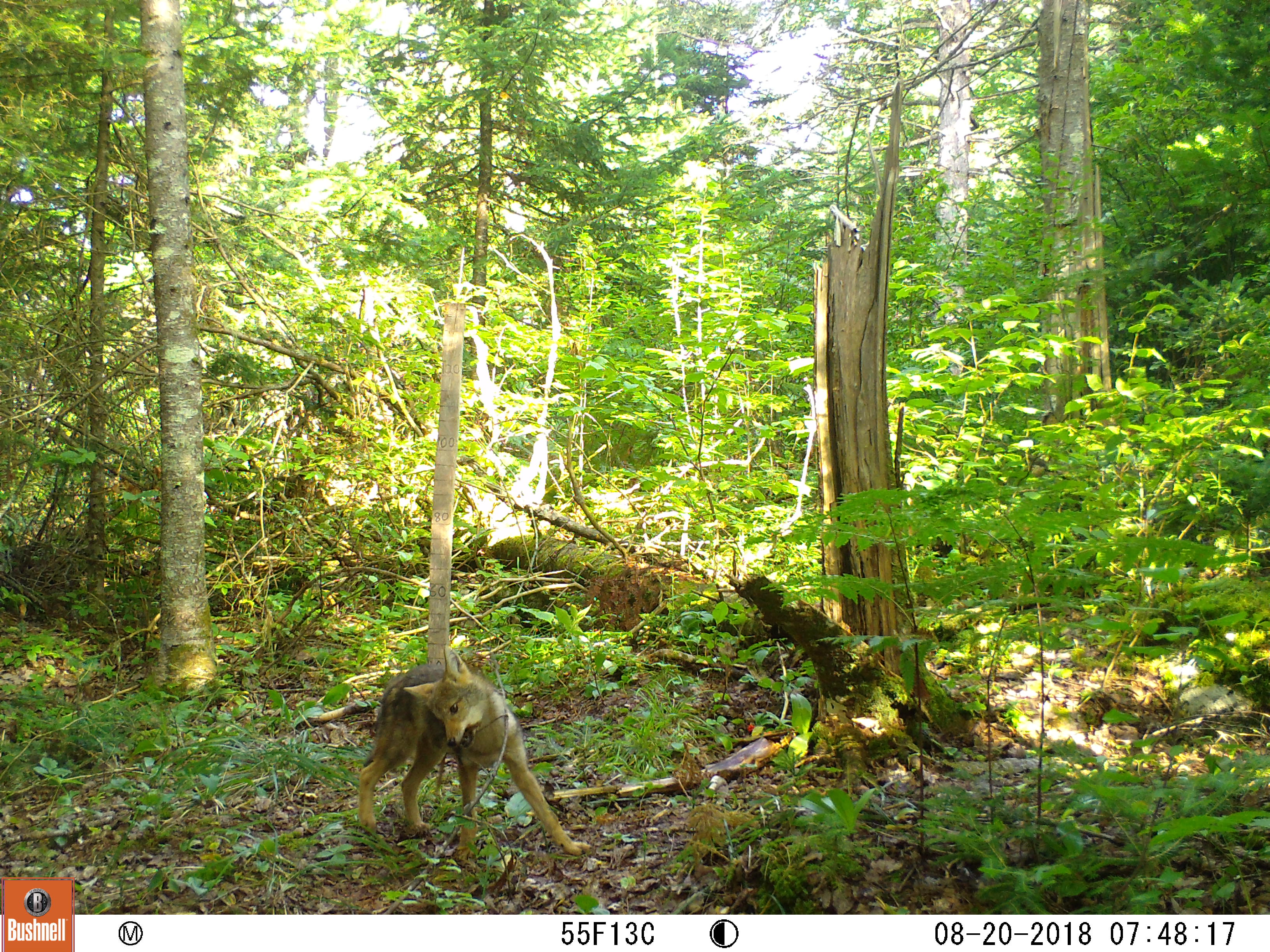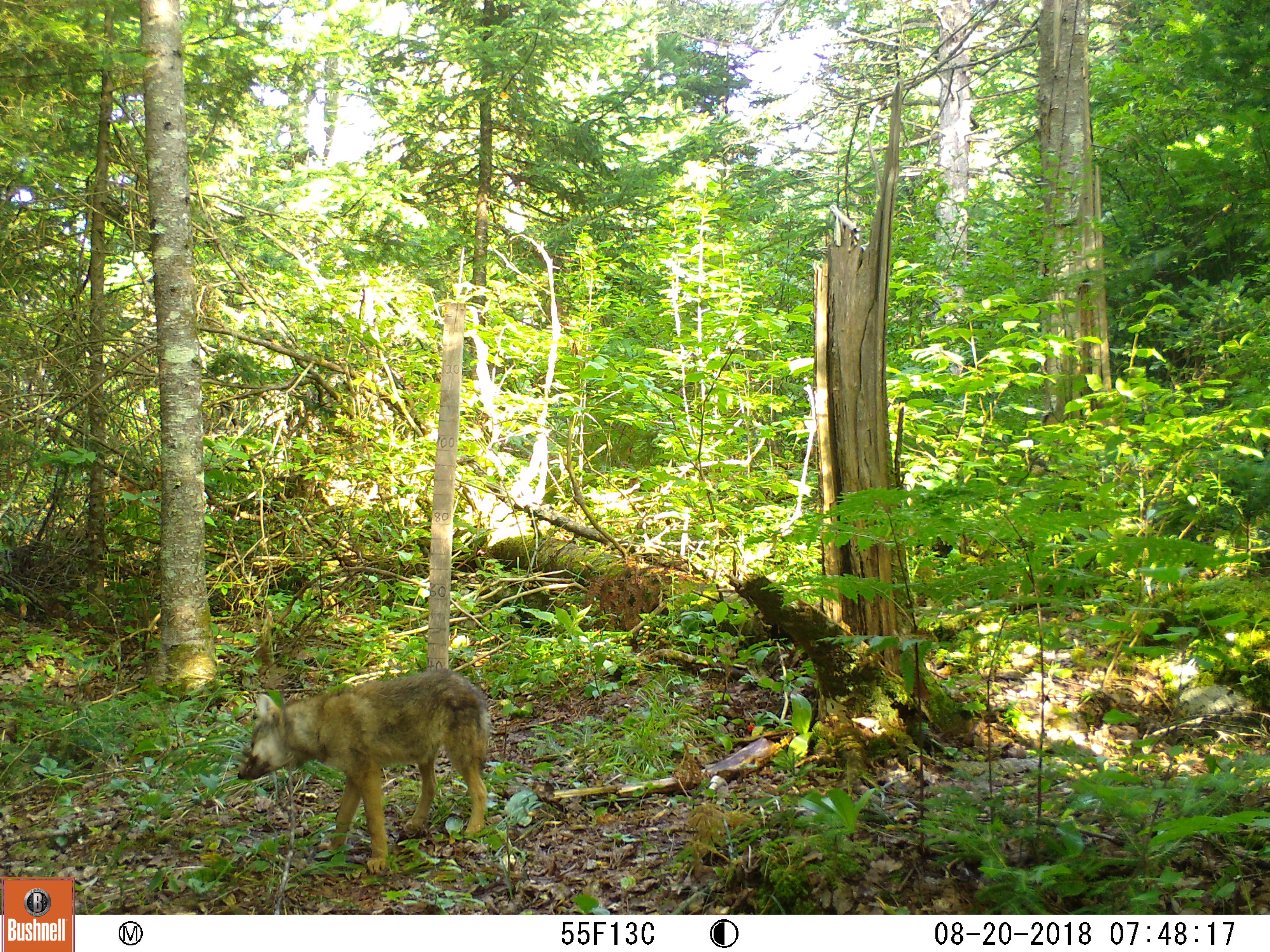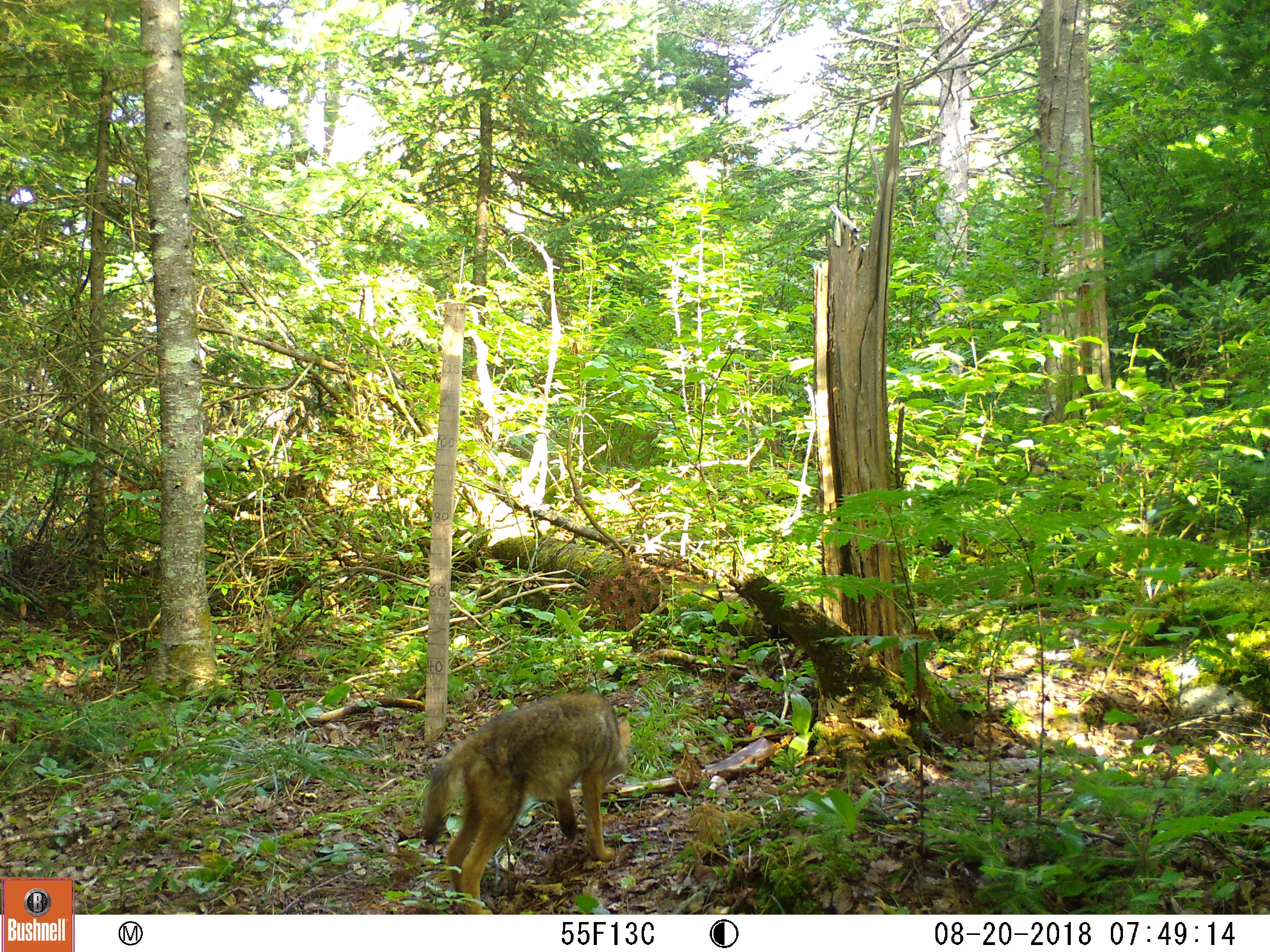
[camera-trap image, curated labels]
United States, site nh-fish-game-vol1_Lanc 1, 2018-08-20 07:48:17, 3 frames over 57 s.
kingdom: Animalia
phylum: Chordata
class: Mammalia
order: Carnivora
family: Canidae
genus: Canis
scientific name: Canis latrans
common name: coyote